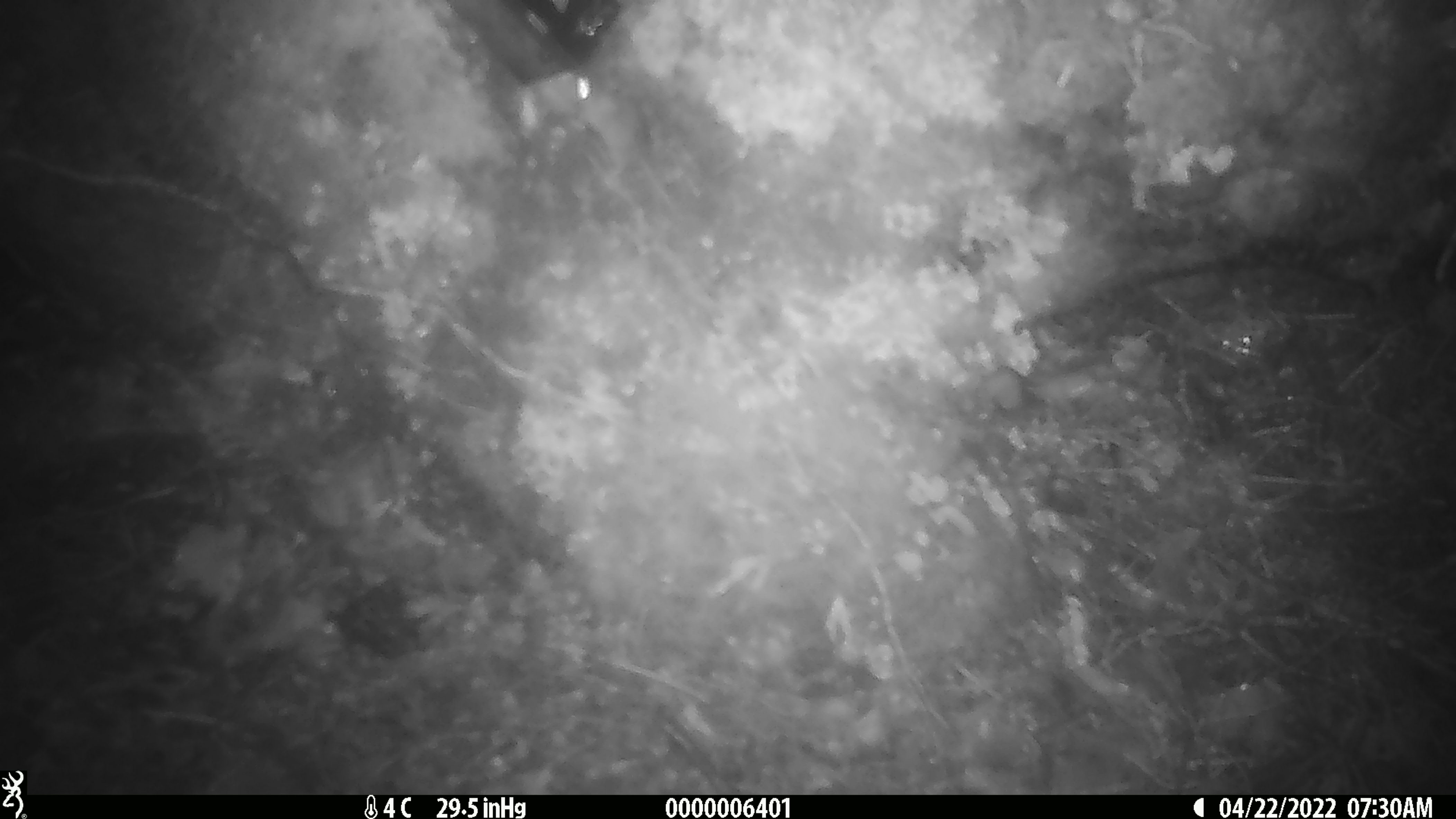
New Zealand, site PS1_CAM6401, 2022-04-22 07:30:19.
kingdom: Animalia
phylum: Chordata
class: Mammalia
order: Rodentia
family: Muridae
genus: Mus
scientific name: Mus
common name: mouse